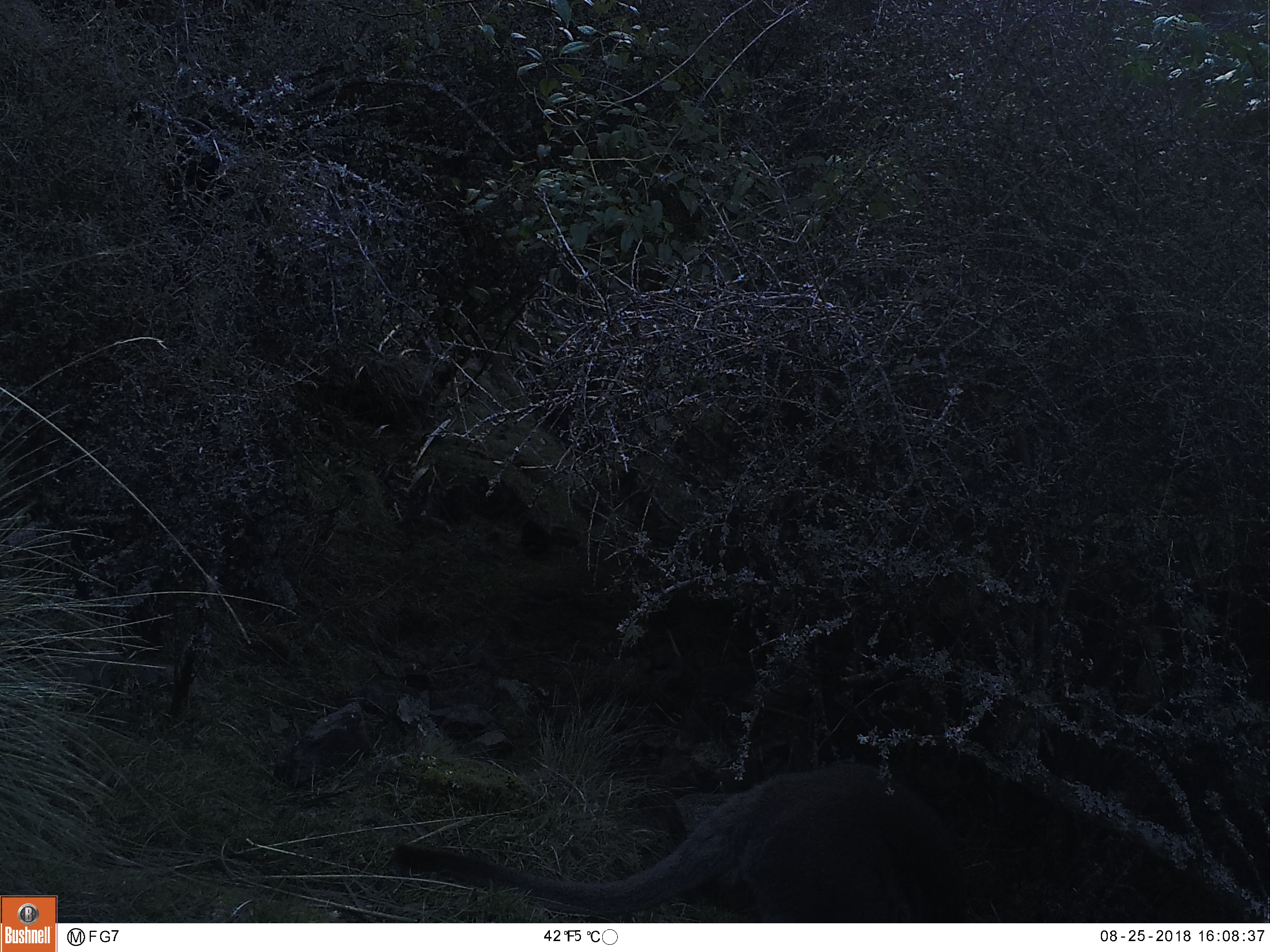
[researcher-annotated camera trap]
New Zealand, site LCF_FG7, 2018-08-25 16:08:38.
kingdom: Animalia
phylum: Chordata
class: Mammalia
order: Diprotodontia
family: Macropodidae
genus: Notamacropus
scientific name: Notamacropus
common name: wallaby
Wallaby (Notamacropus).